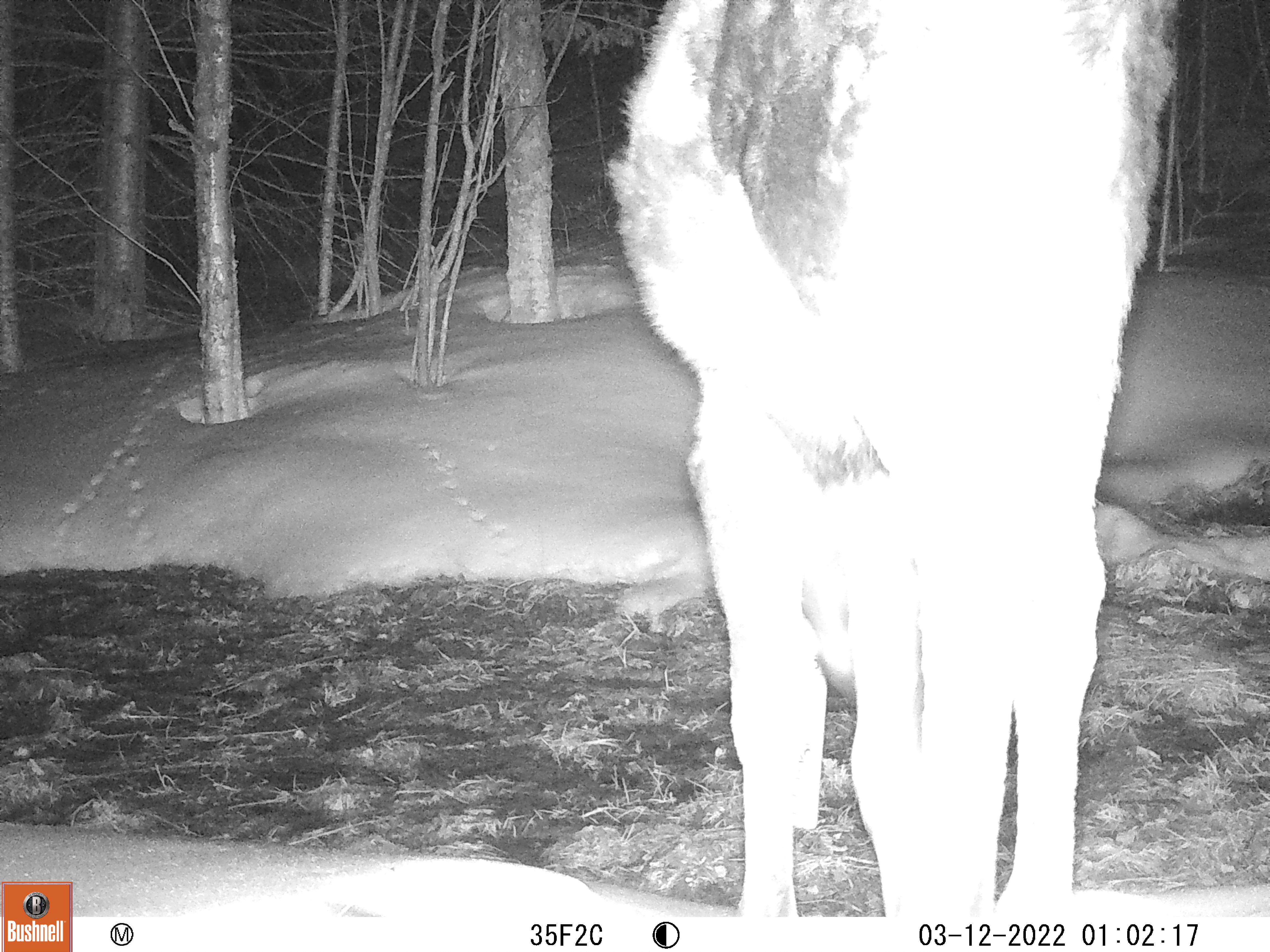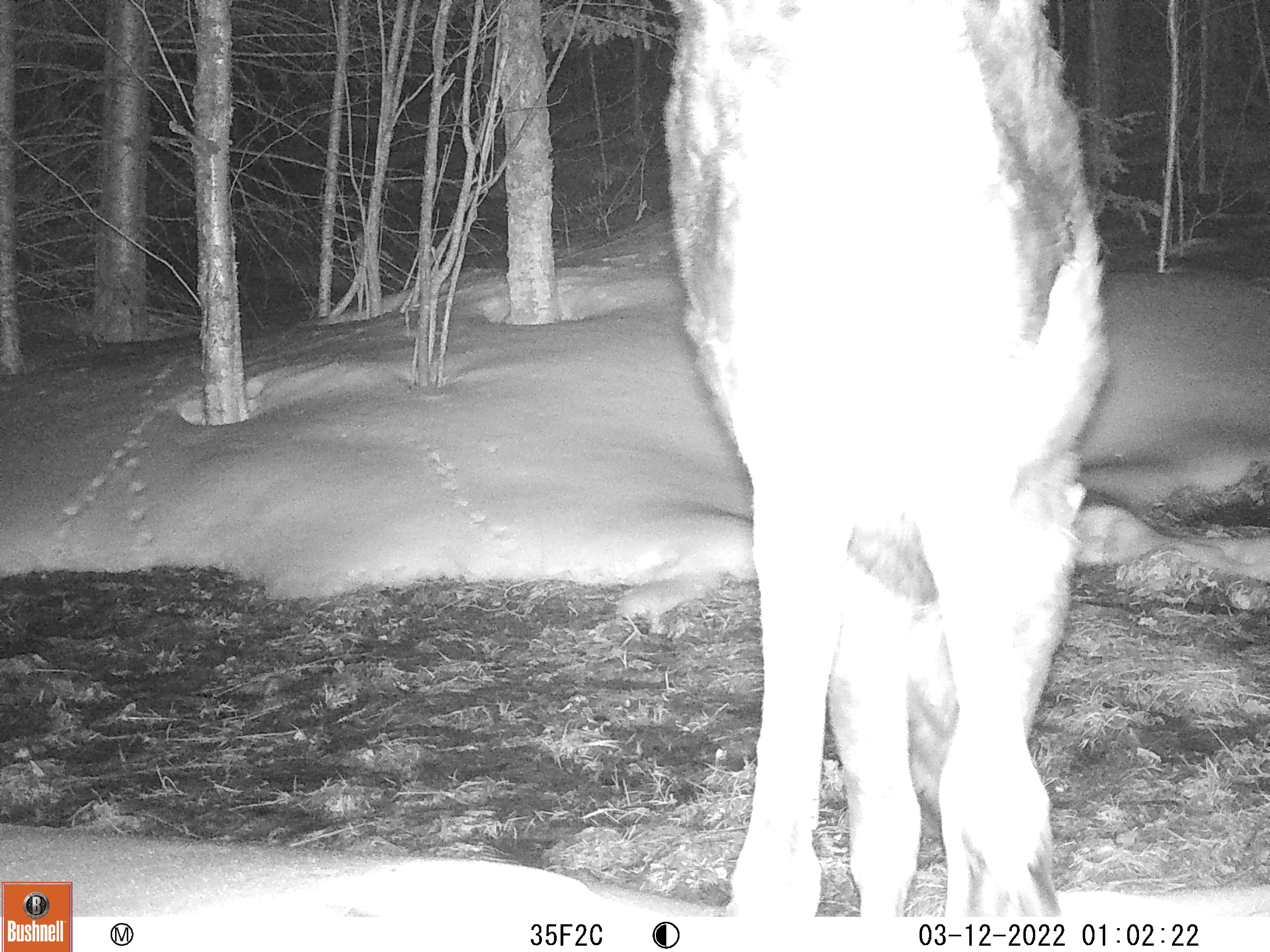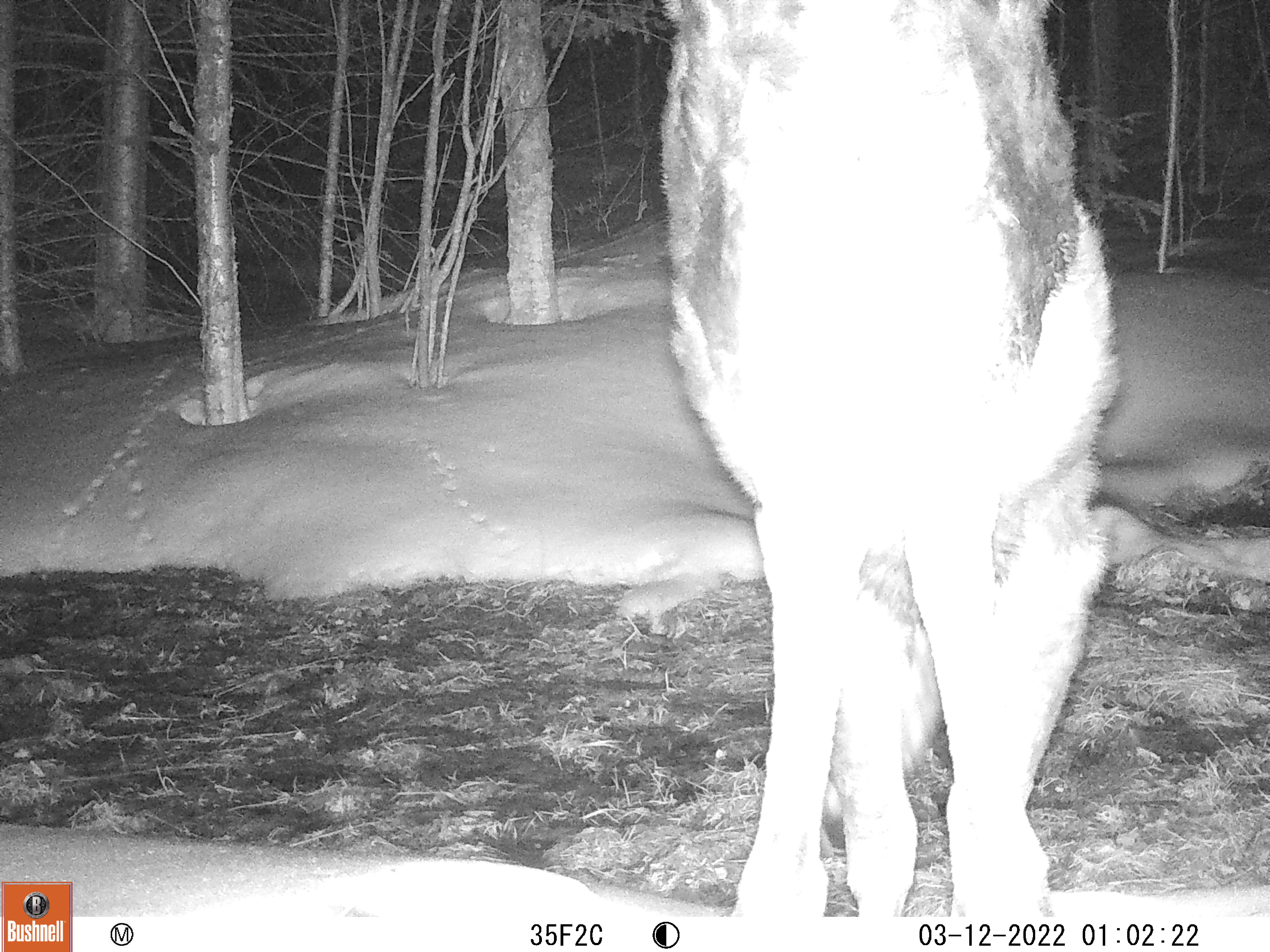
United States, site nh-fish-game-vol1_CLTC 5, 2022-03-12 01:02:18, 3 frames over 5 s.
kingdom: Animalia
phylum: Chordata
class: Mammalia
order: Artiodactyla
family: Cervidae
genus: Alces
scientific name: Alces alces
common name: moose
Moose (Alces alces).